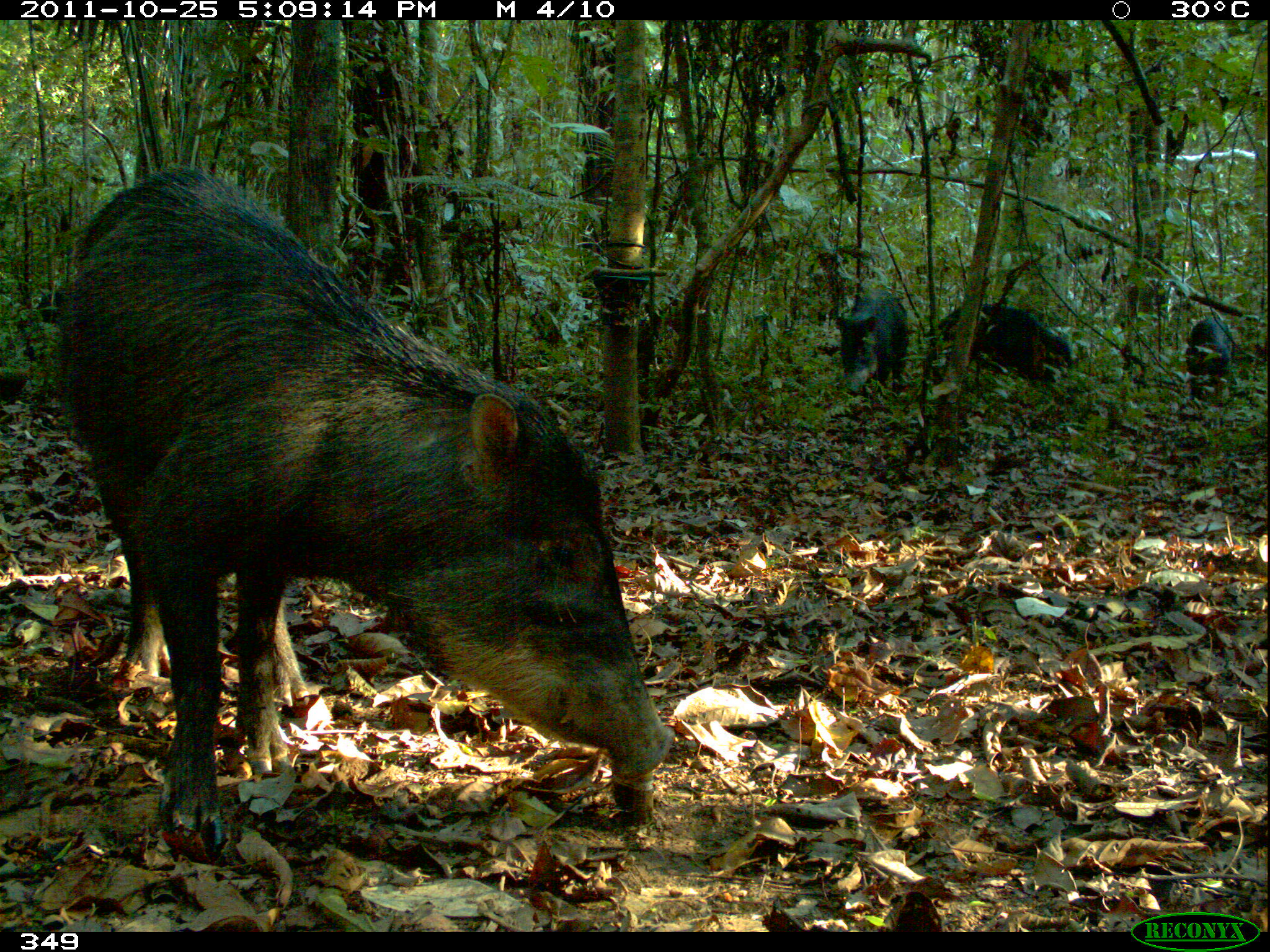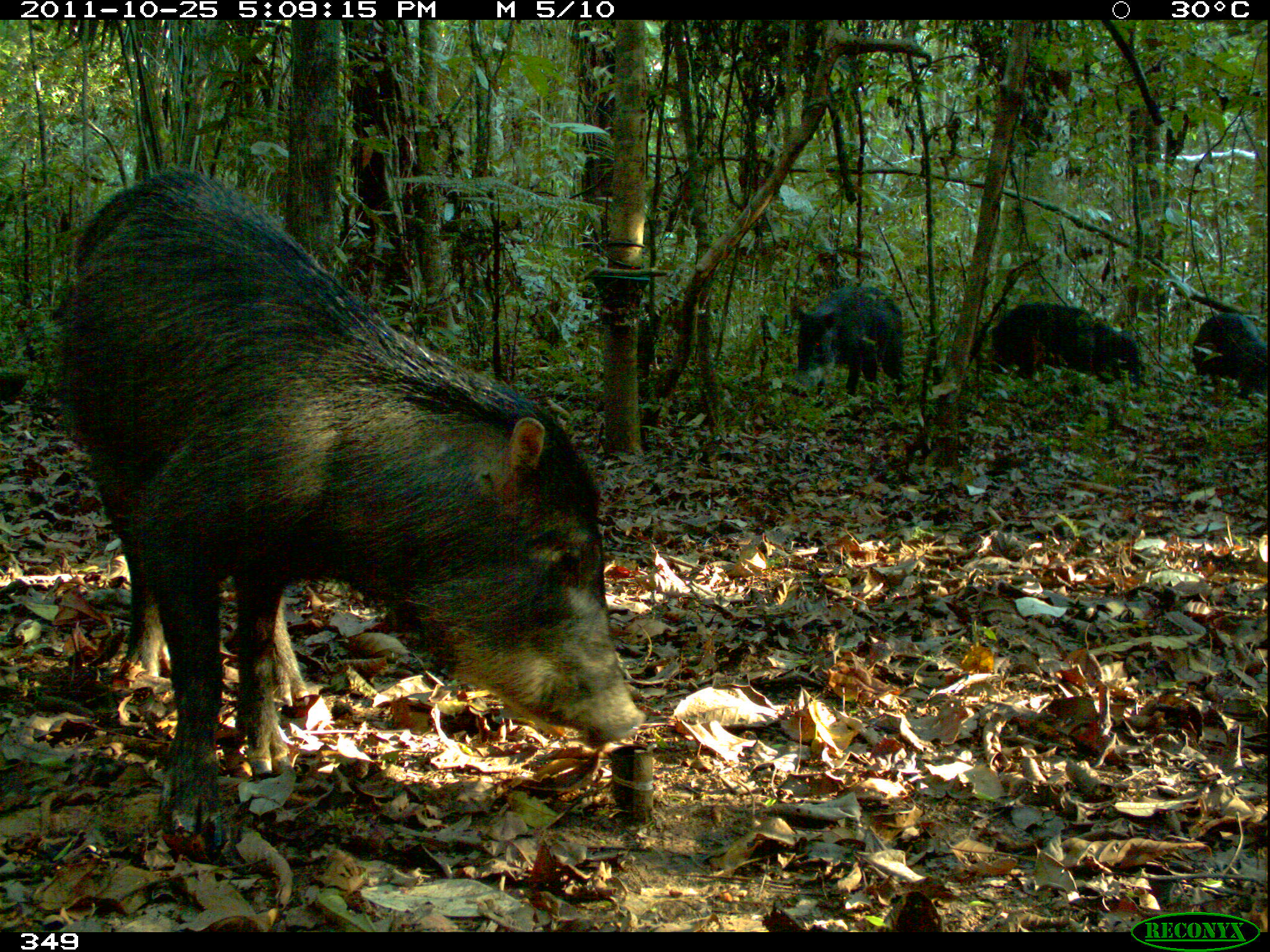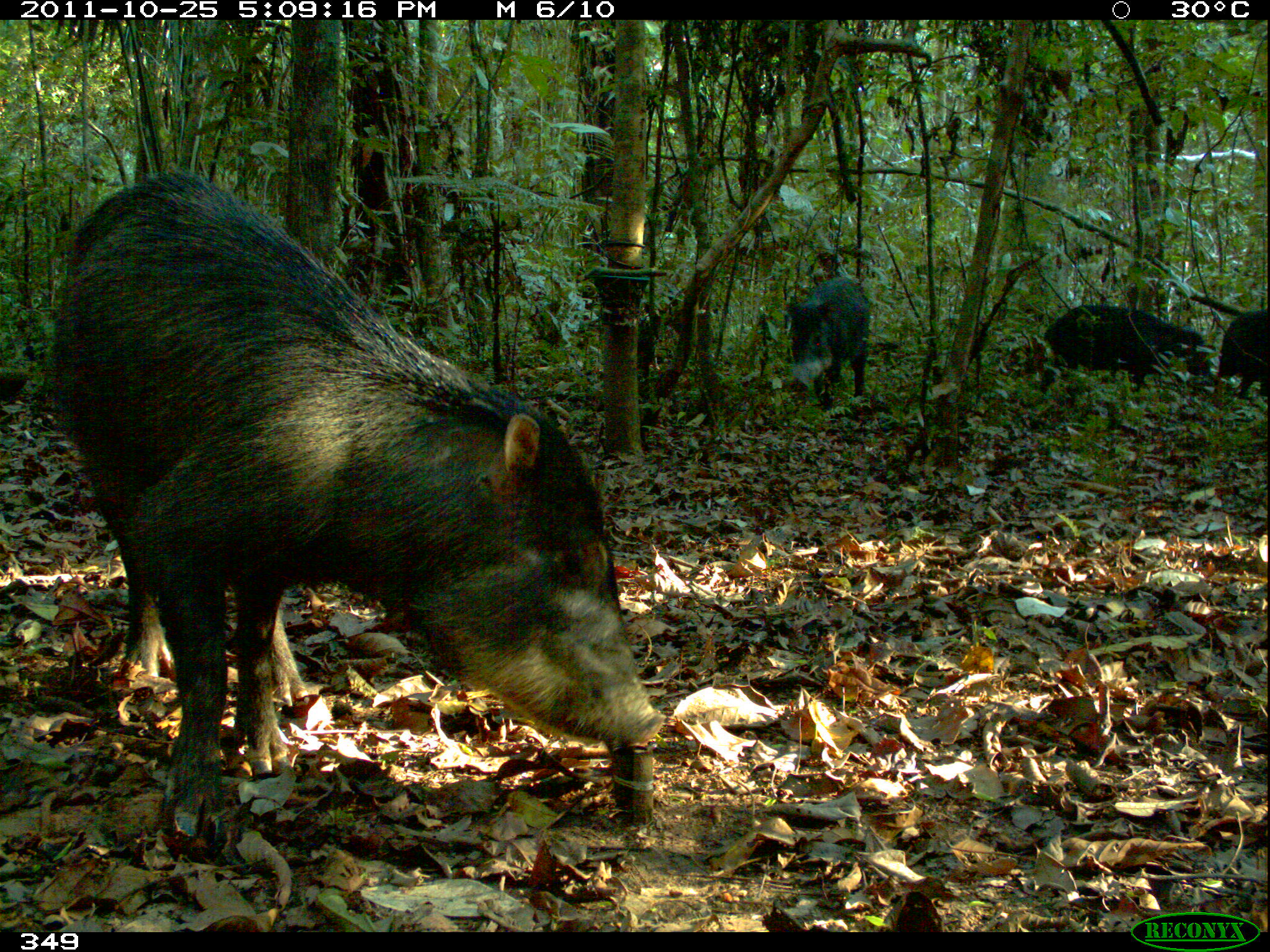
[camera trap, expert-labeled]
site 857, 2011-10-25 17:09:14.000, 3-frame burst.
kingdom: Animalia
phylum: Chordata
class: Mammalia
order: Artiodactyla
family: Tayassuidae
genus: Tayassu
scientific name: Tayassu pecari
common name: white-lipped peccary